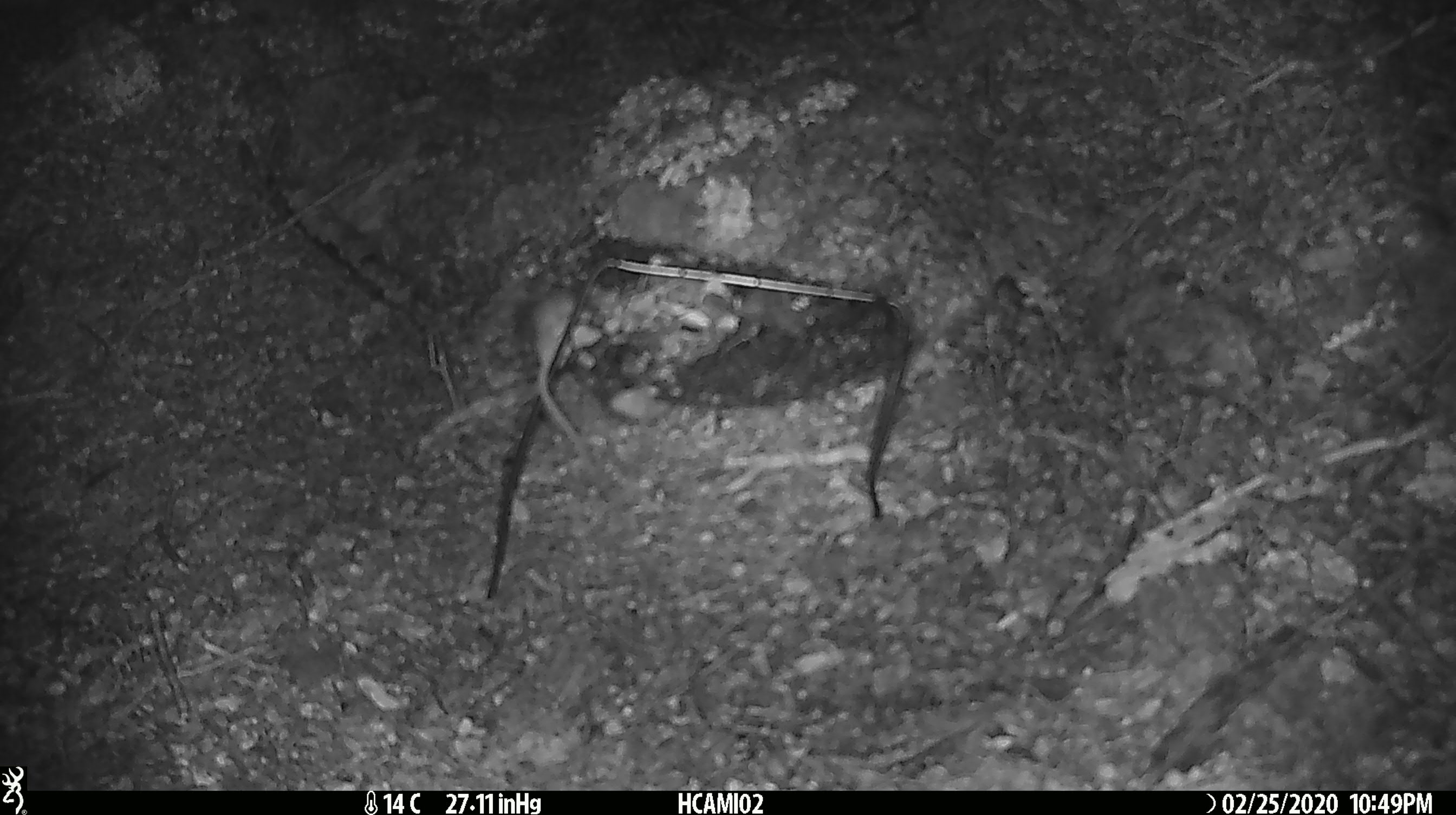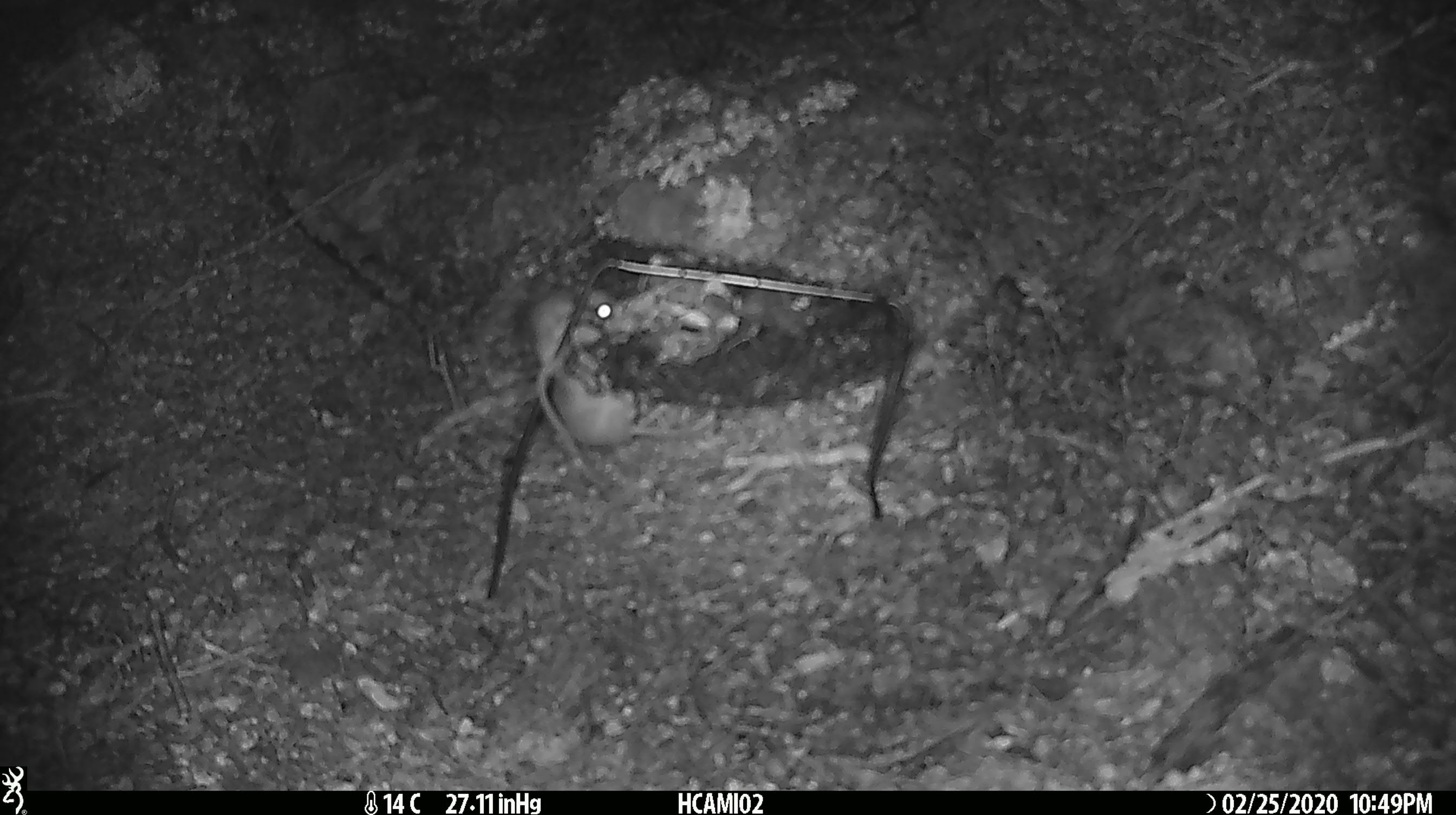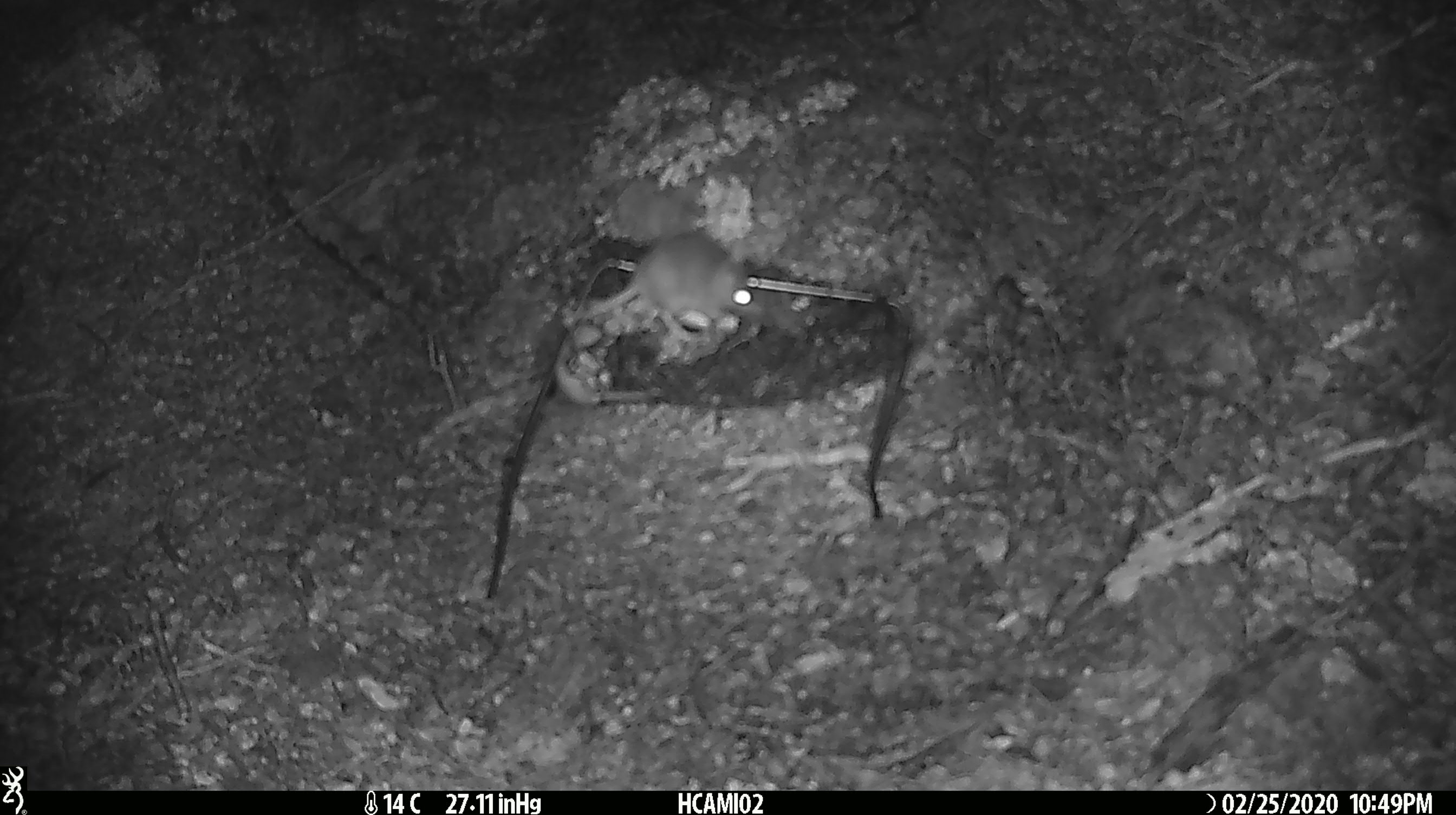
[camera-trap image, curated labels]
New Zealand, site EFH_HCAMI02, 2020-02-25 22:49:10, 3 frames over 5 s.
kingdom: Animalia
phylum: Chordata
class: Mammalia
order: Rodentia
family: Muridae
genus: Mus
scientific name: Mus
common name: mouse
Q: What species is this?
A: Mouse (Mus).